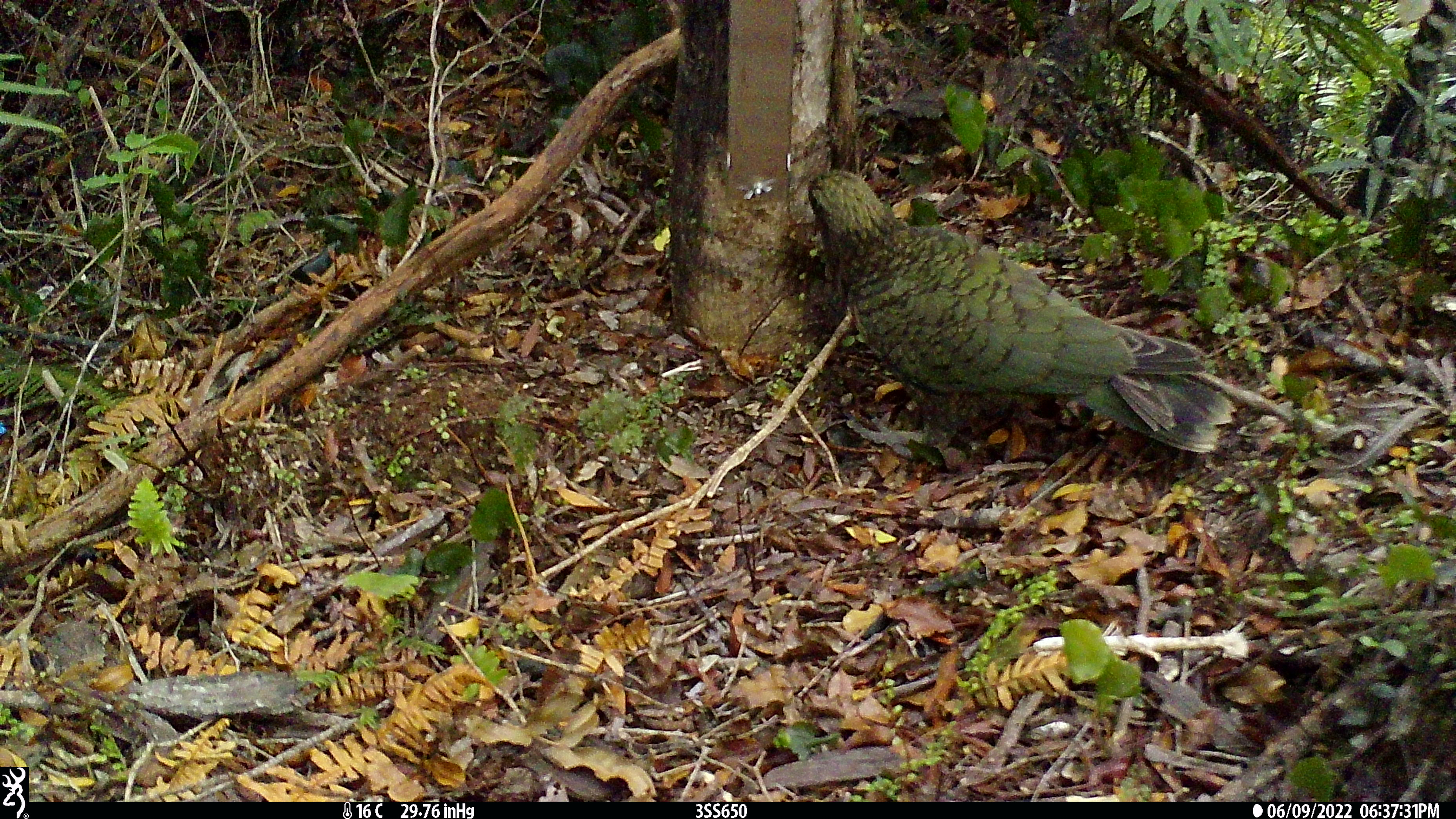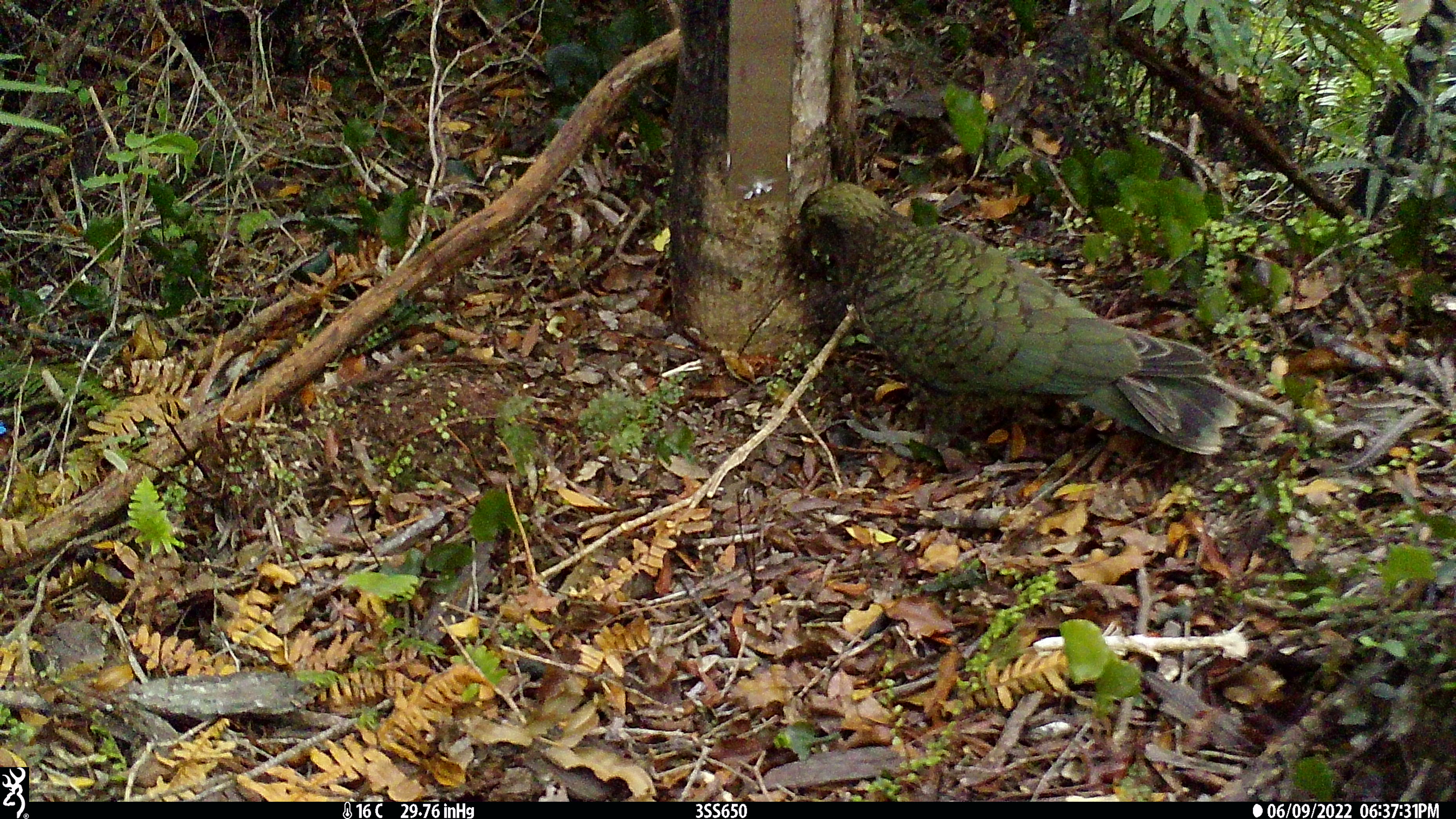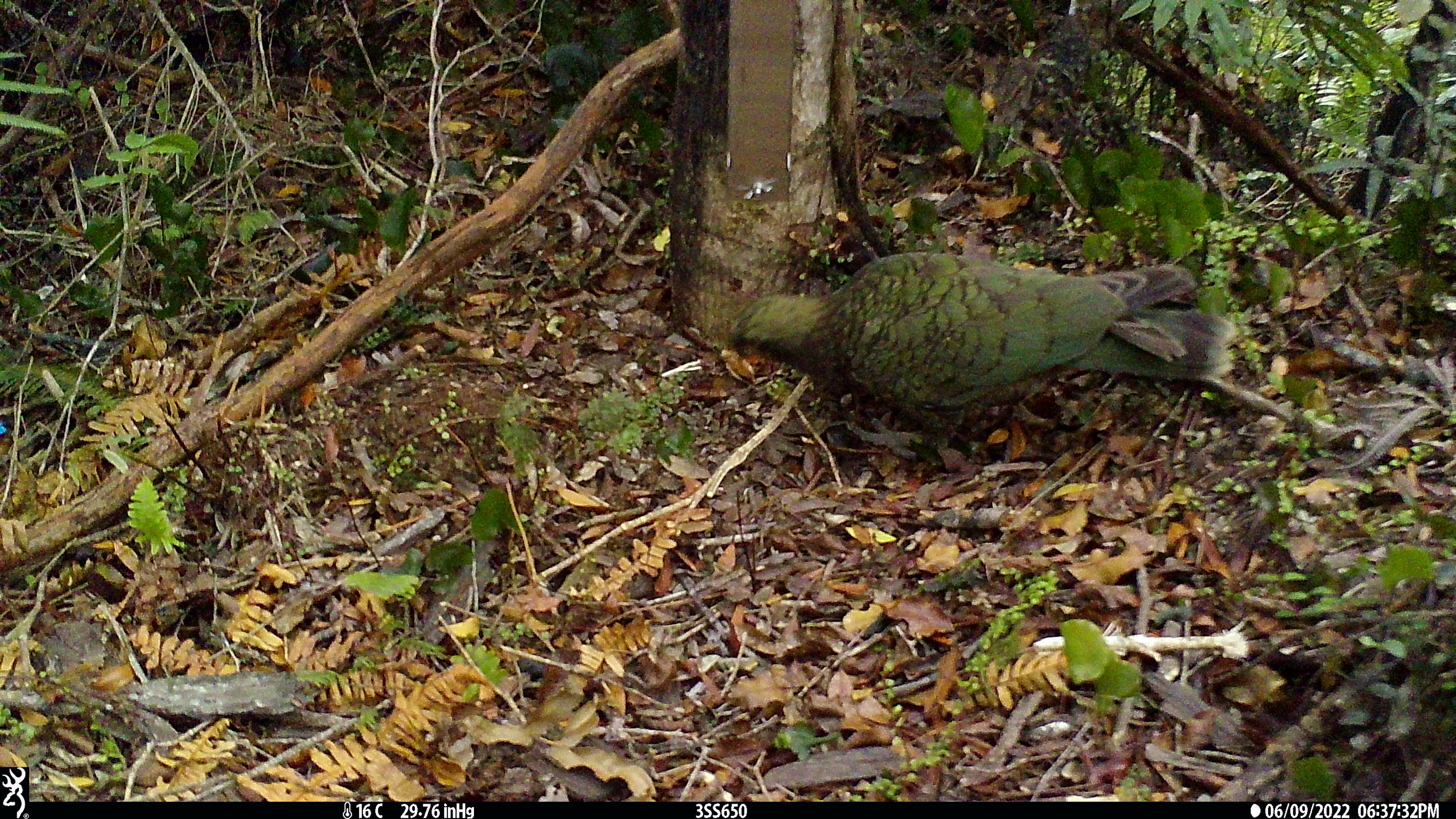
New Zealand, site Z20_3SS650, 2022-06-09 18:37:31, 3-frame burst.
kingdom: Animalia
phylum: Chordata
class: Aves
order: Psittaciformes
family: Strigopidae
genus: Nestor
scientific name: Nestor notabilis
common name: kea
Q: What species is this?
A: Kea (Nestor notabilis).